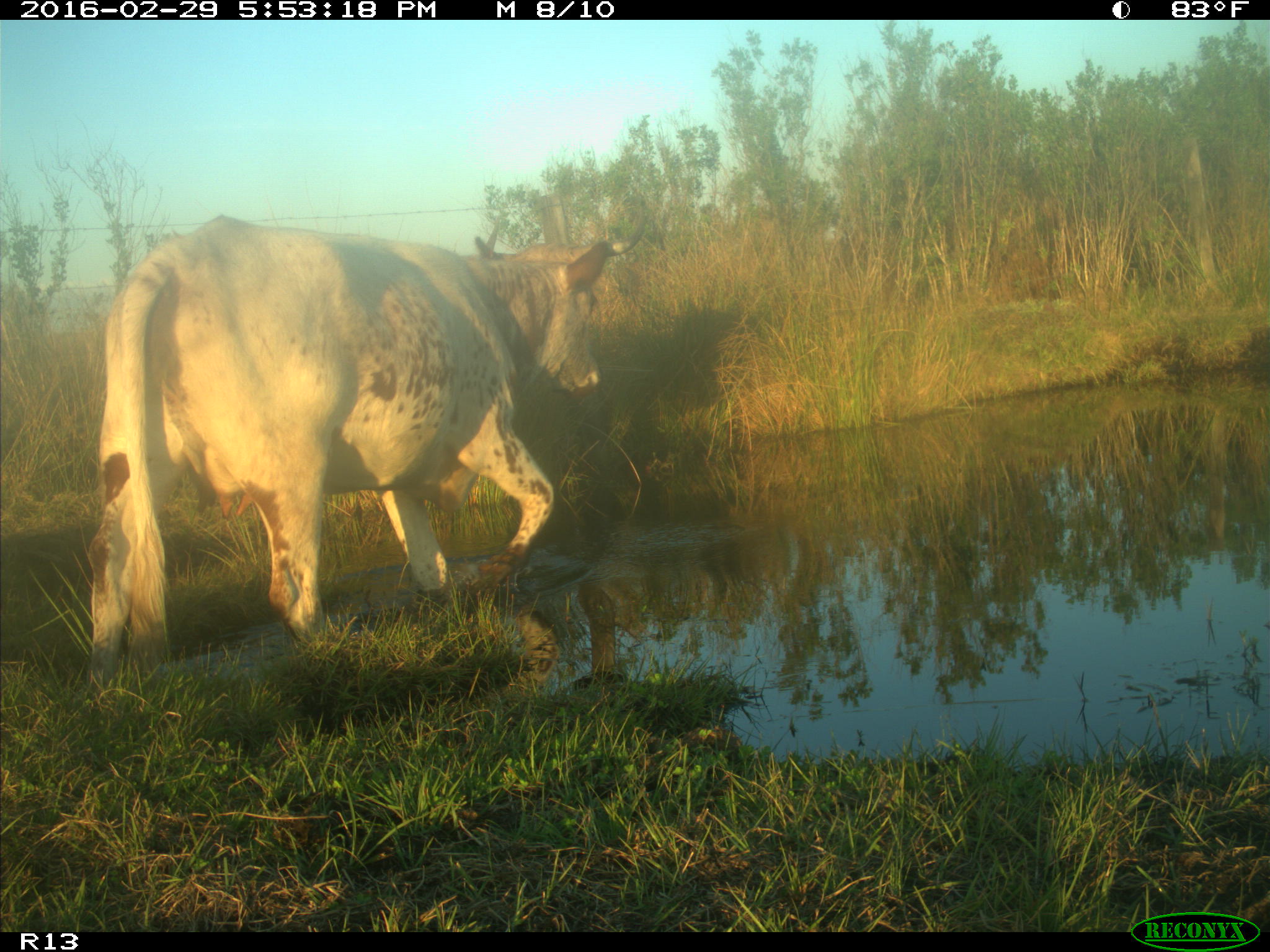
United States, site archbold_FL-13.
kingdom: Animalia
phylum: Chordata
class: Mammalia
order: Artiodactyla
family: Bovidae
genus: Bos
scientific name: Bos taurus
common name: domestic cow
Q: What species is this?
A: Bos taurus (domestic cow).